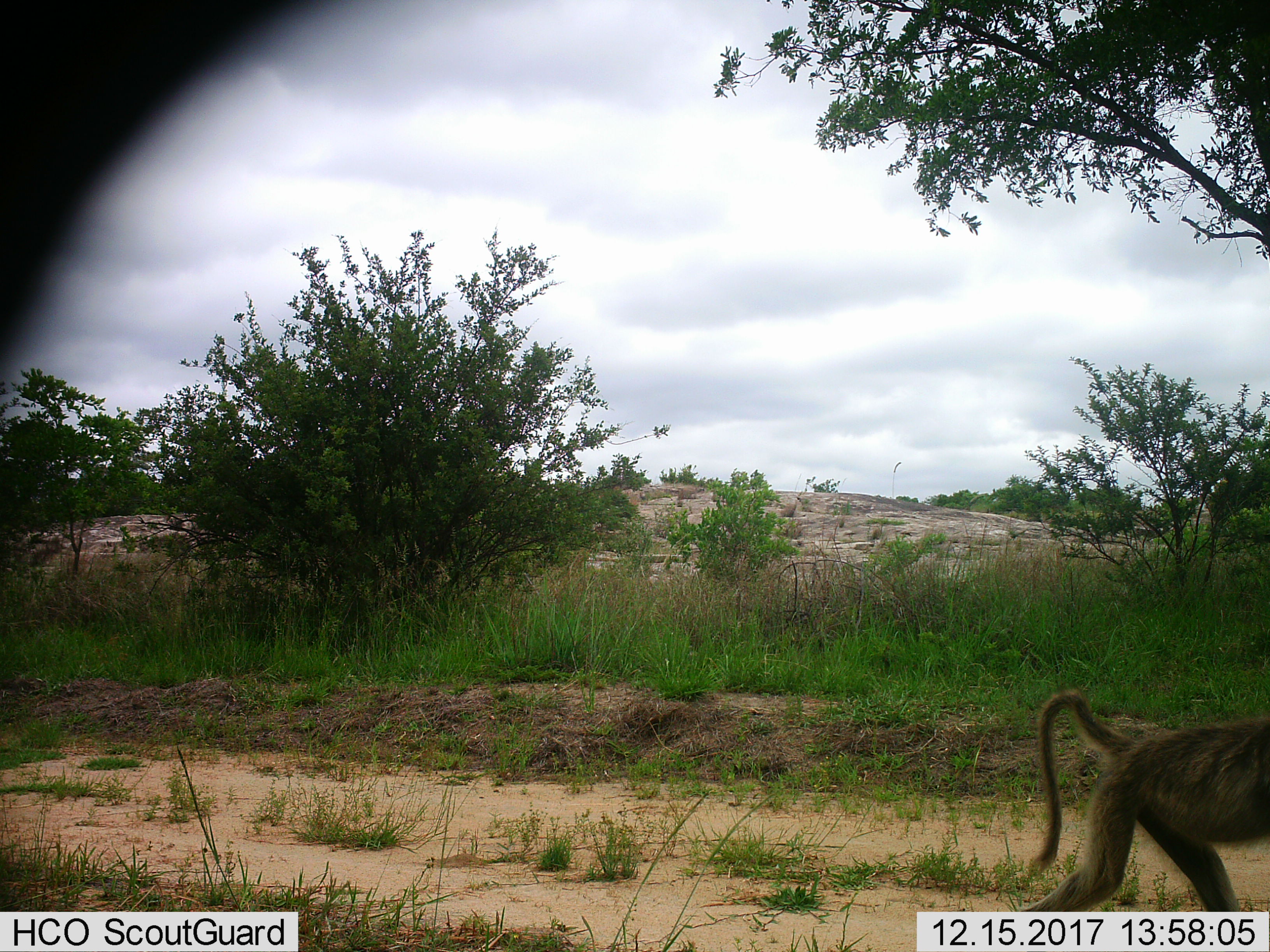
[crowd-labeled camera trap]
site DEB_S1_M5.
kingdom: Animalia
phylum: Chordata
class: Mammalia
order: Primates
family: Cercopithecidae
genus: Papio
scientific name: Papio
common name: baboon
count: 1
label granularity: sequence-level